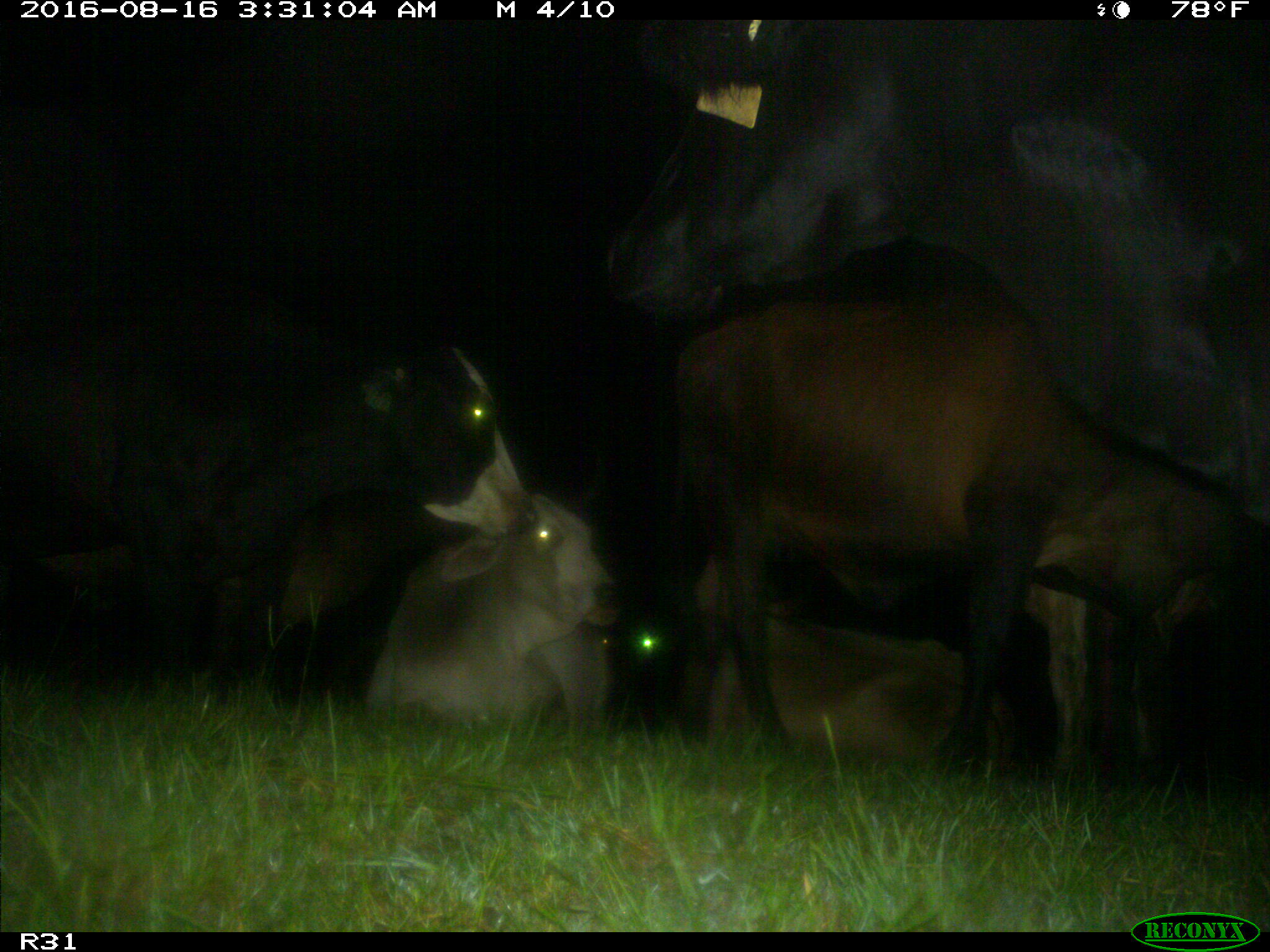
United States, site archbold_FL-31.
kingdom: Animalia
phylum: Chordata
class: Mammalia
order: Artiodactyla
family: Bovidae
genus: Bos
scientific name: Bos taurus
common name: domestic cow